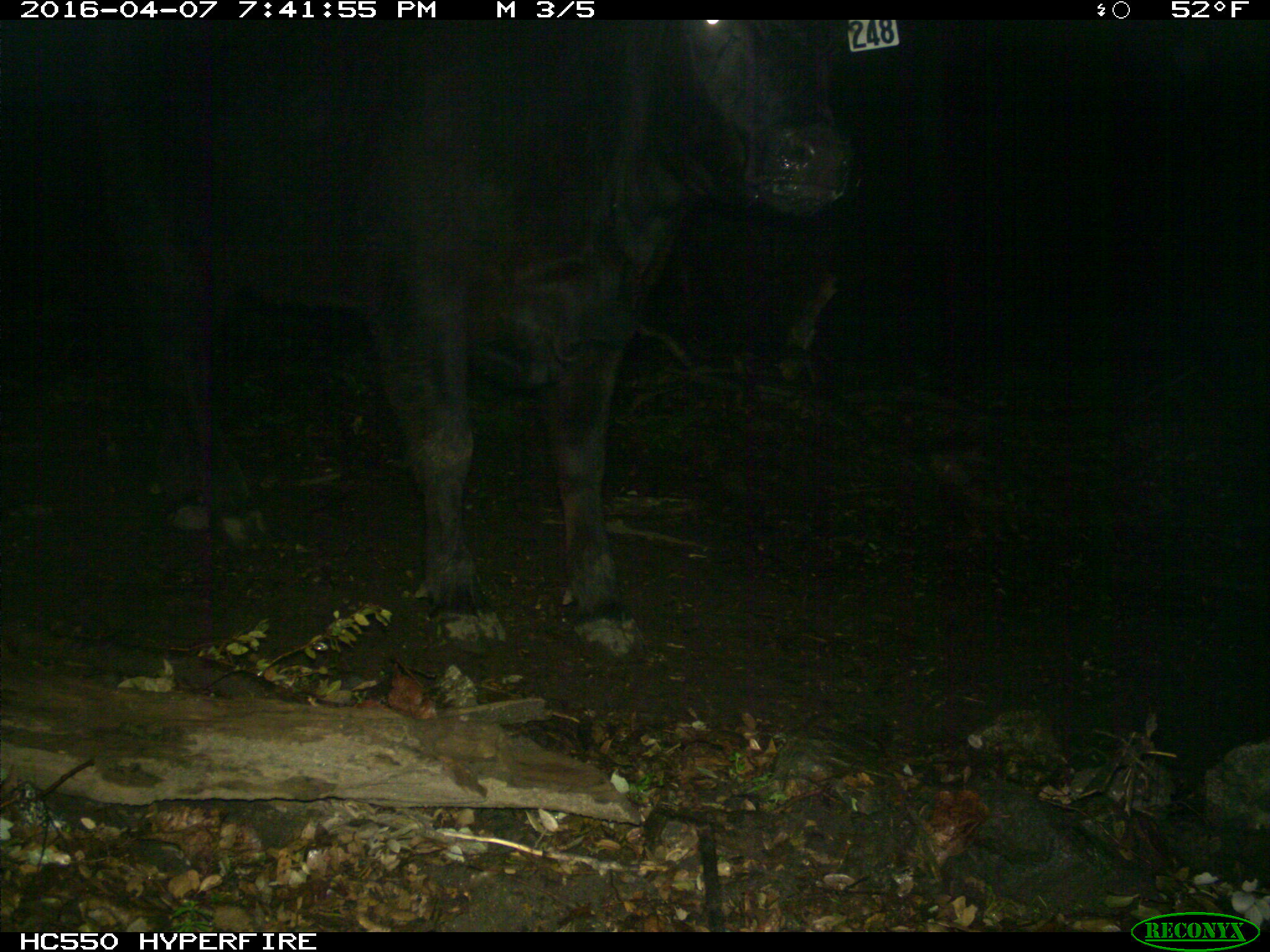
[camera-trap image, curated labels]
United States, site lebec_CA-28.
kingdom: Animalia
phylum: Chordata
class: Mammalia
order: Artiodactyla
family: Bovidae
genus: Bos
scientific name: Bos taurus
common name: domestic cow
Bos taurus (domestic cow).